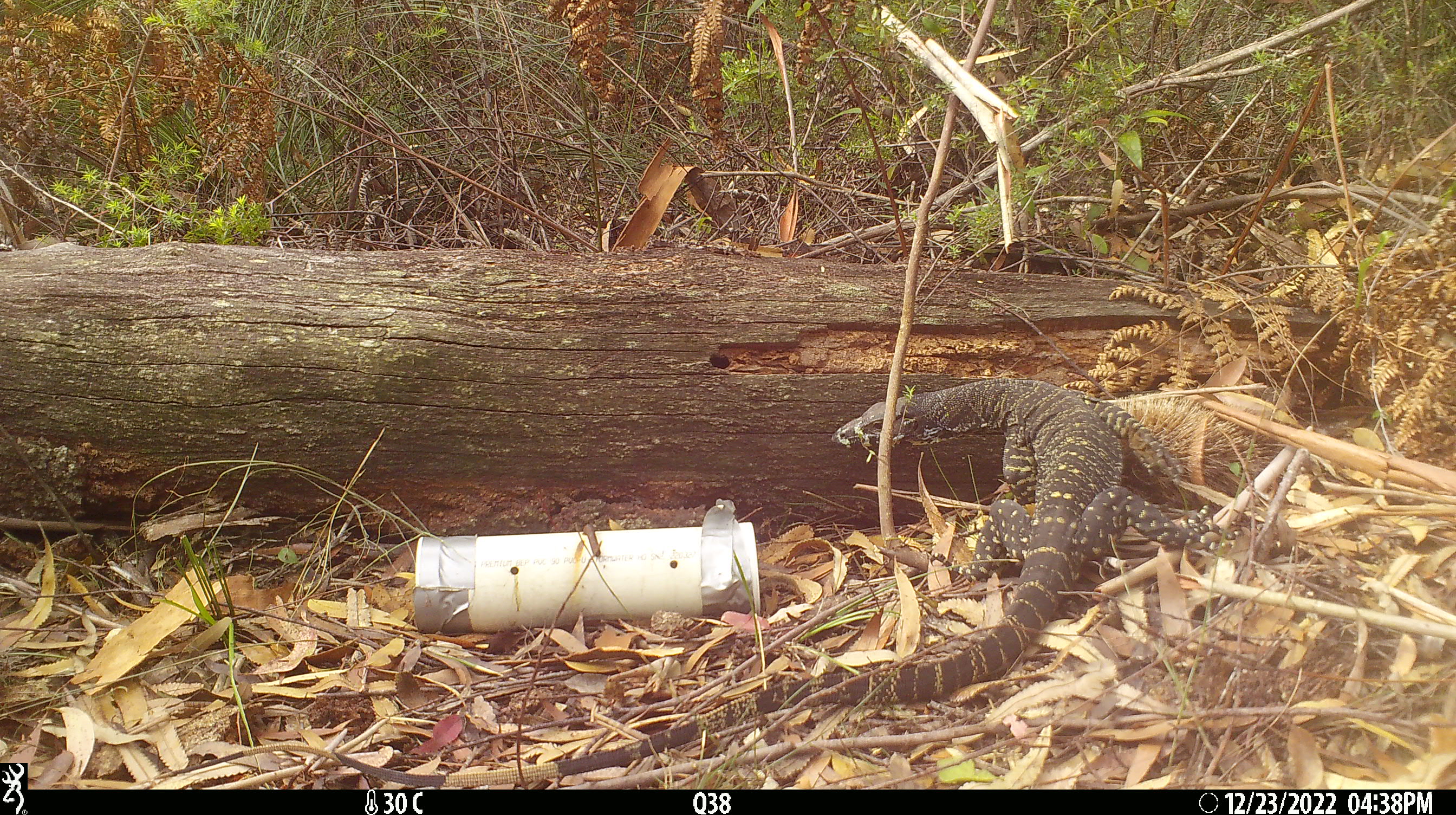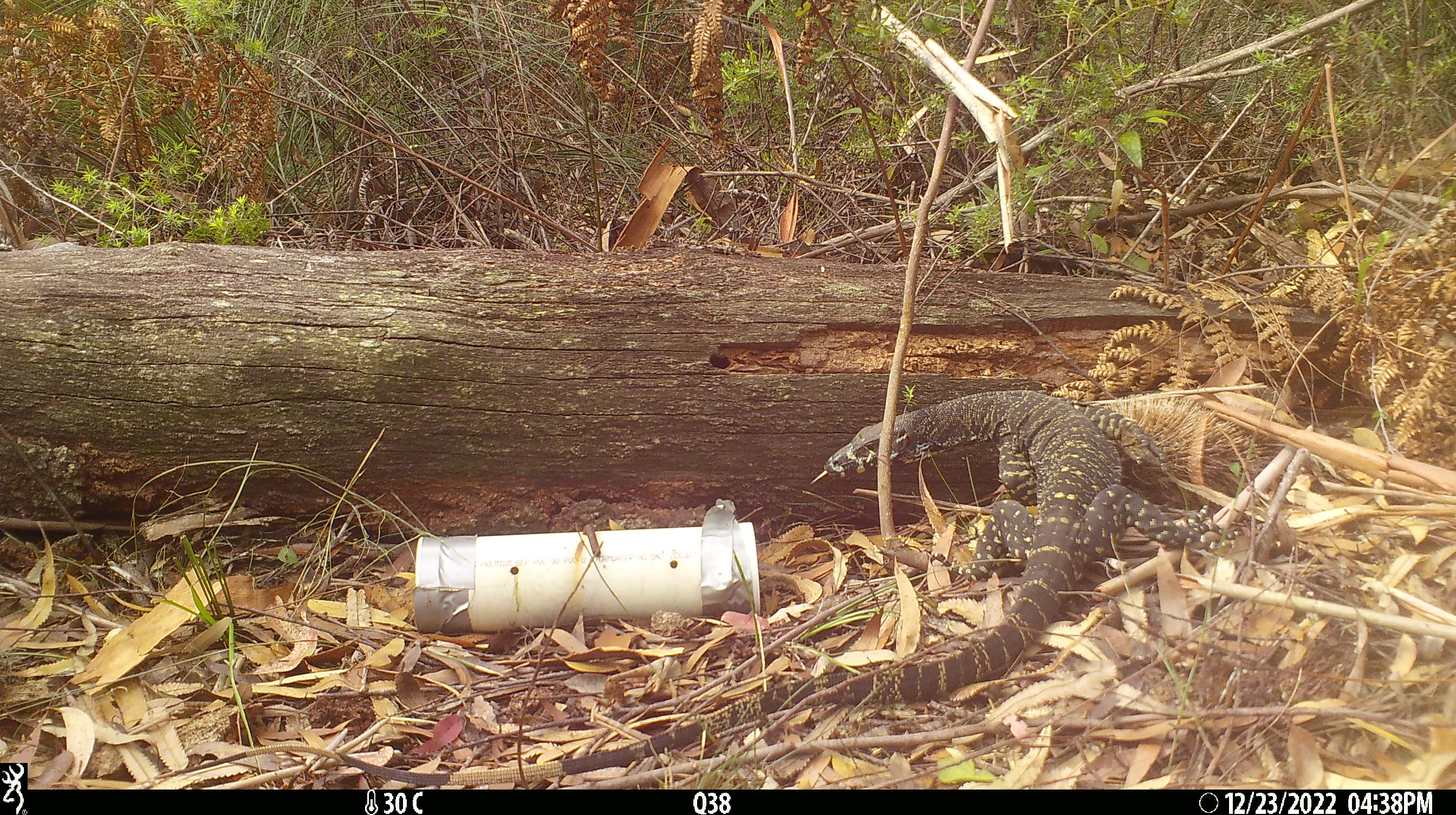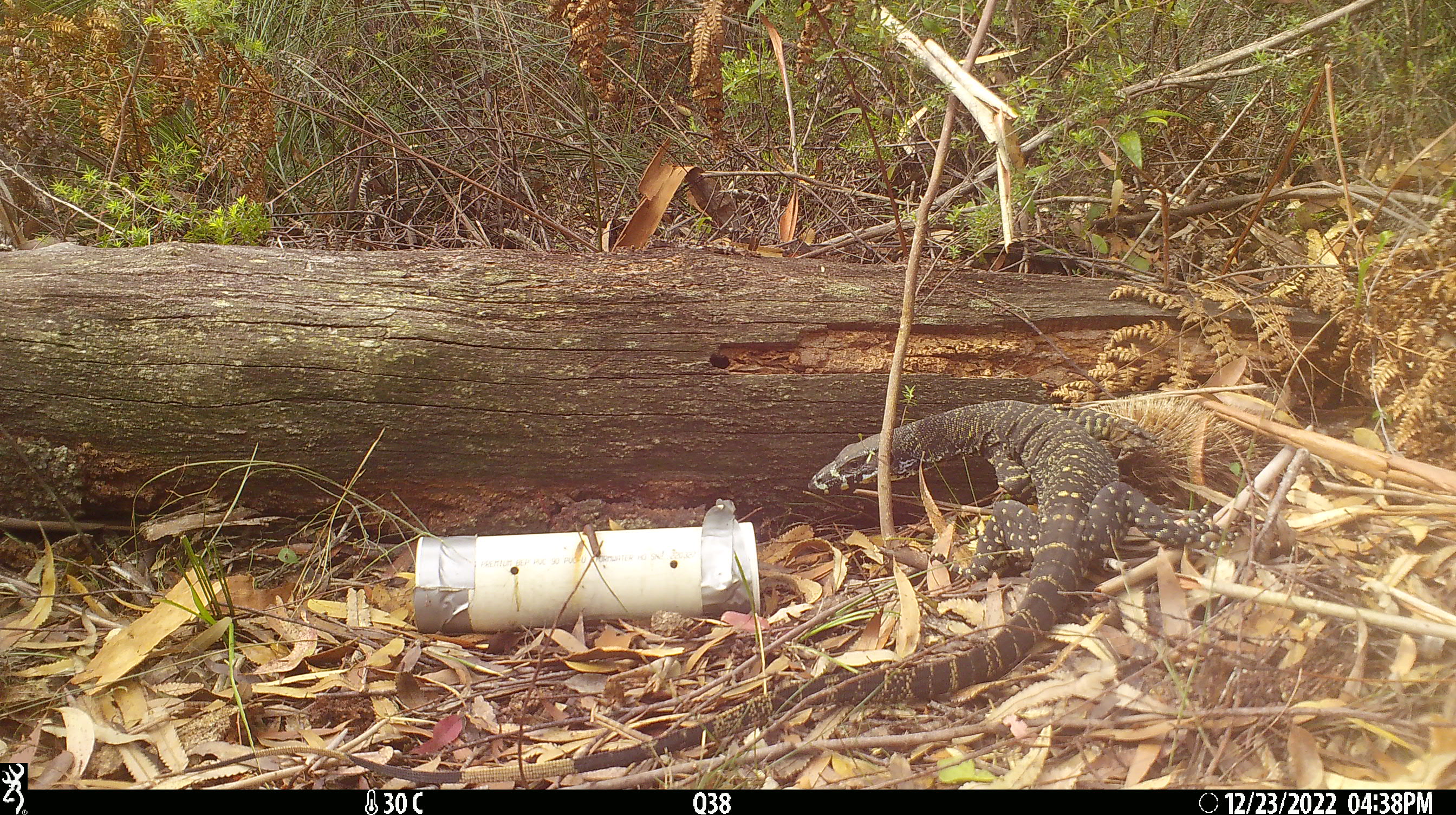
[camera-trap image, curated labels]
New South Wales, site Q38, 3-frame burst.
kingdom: Animalia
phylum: Chordata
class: Reptilia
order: Squamata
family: Varanidae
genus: Varanus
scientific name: Varanus varius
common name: lace monitor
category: goanna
Goanna (lace monitor) (Varanus varius).